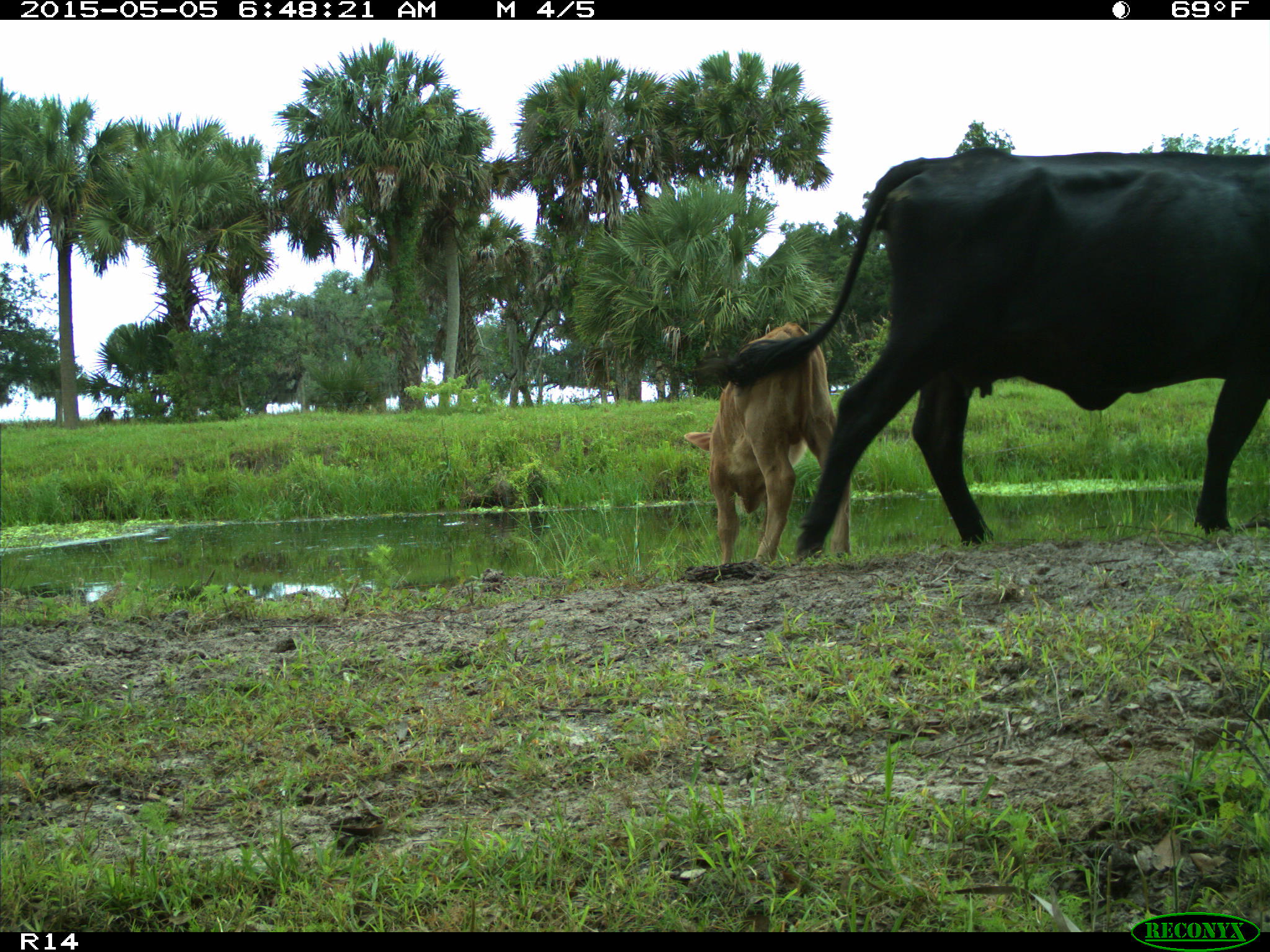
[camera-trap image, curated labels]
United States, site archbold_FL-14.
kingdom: Animalia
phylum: Chordata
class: Mammalia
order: Artiodactyla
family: Bovidae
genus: Bos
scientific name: Bos taurus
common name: domestic cow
Bos taurus (domestic cow).